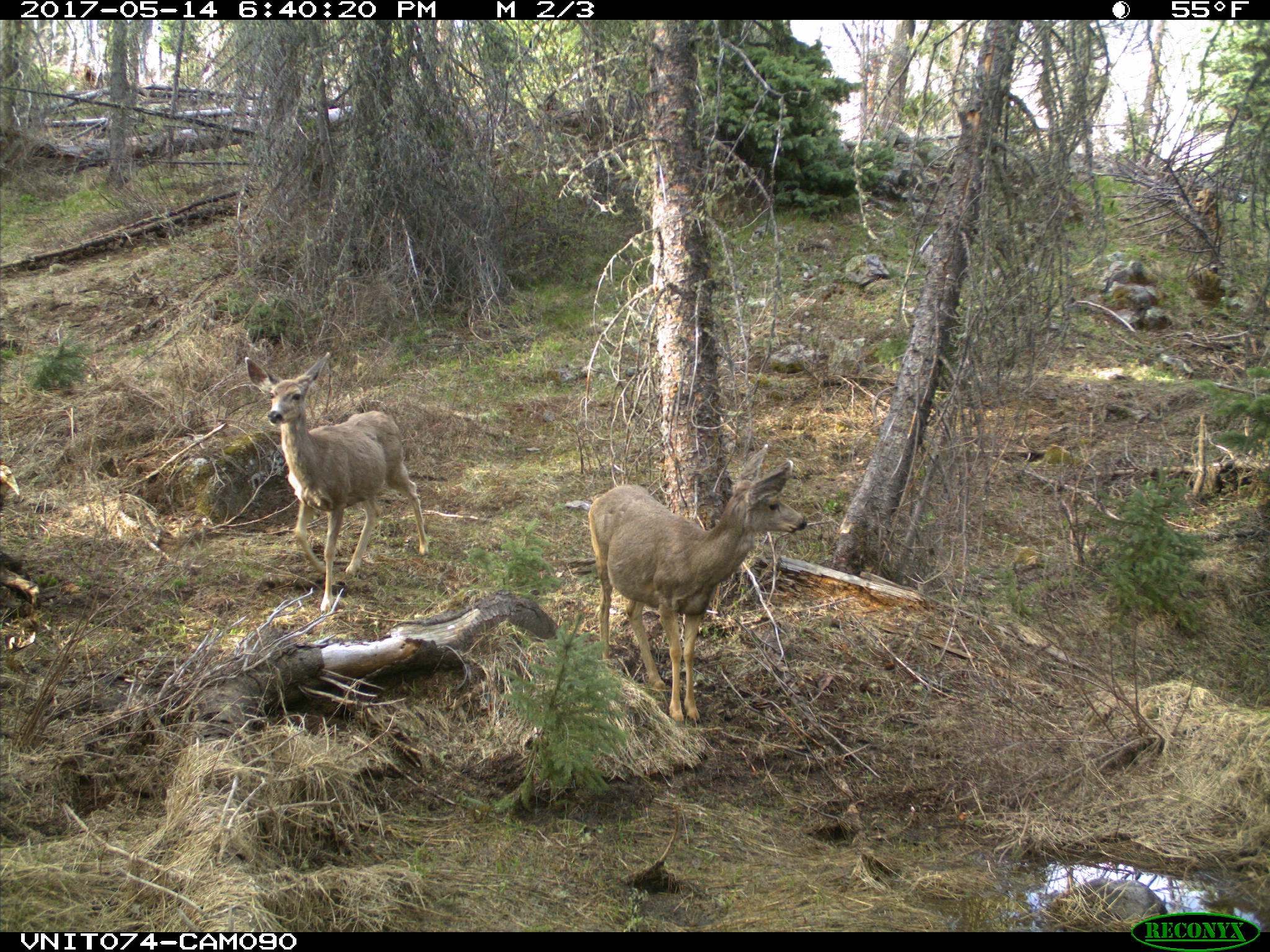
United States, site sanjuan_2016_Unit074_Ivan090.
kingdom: Animalia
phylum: Chordata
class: Mammalia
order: Artiodactyla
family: Cervidae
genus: Odocoileus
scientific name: Odocoileus hemionus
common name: mule deer